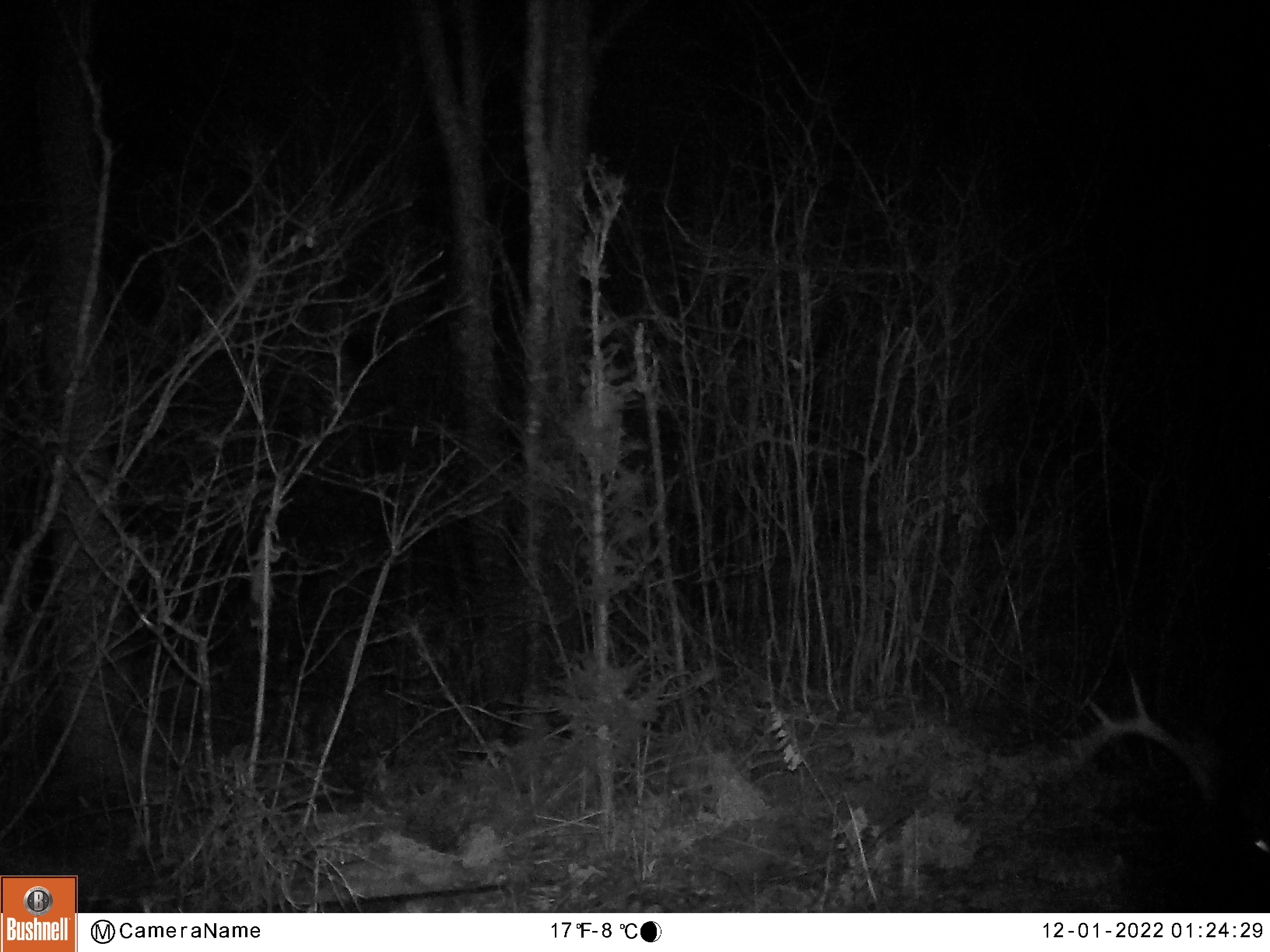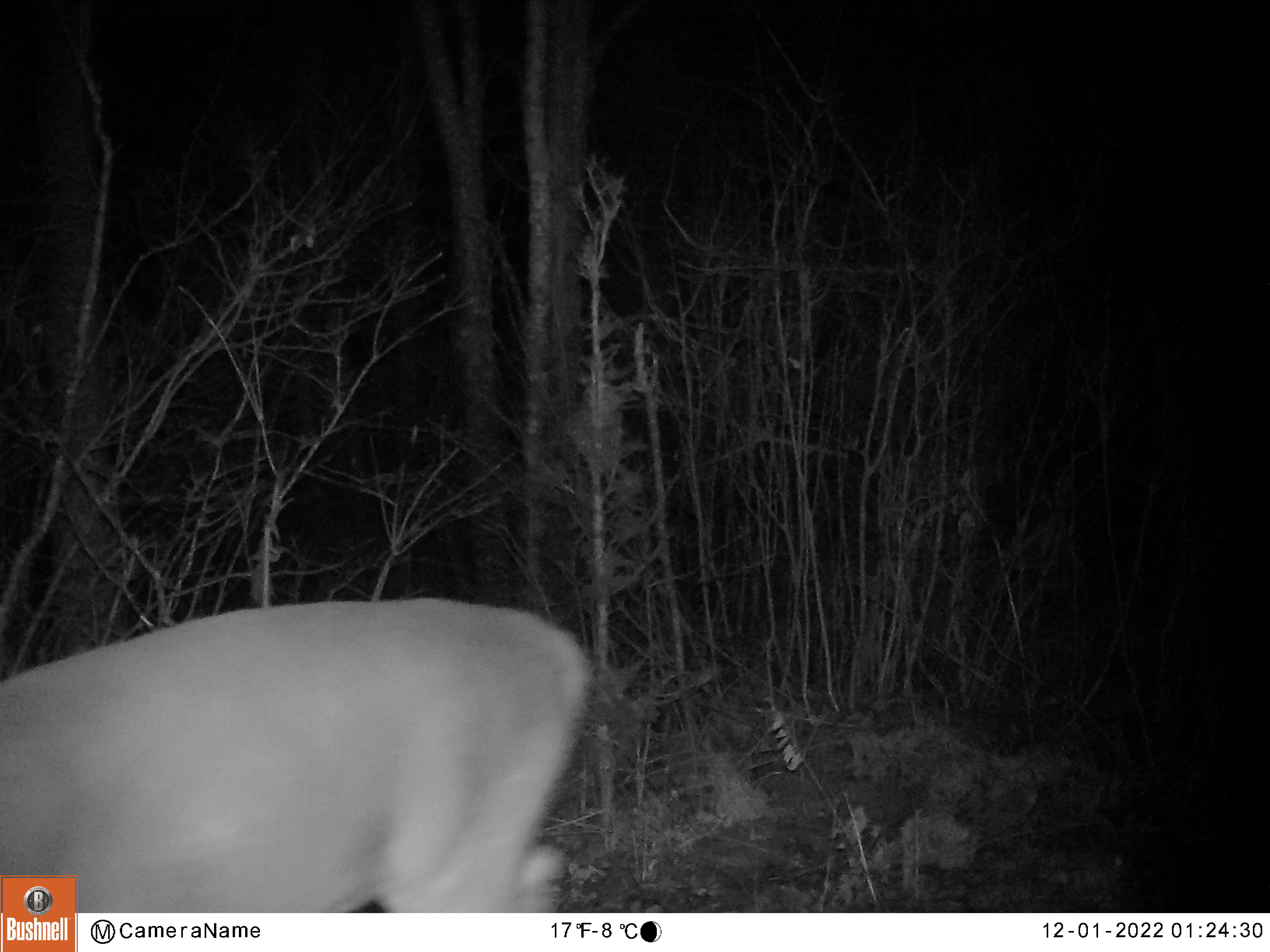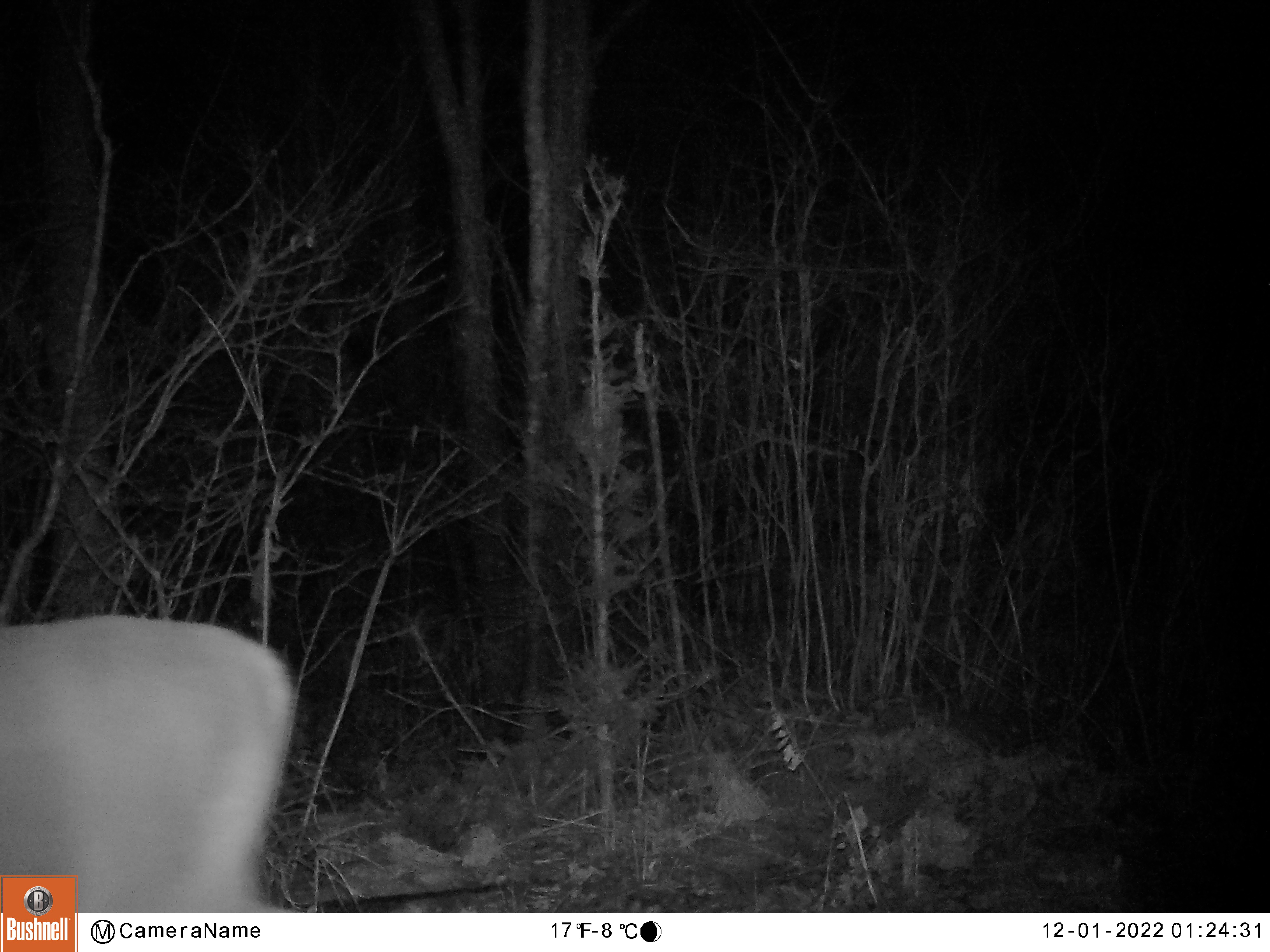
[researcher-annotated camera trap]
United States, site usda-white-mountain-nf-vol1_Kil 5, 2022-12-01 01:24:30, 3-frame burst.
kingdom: Animalia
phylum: Chordata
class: Mammalia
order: Artiodactyla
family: Cervidae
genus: Odocoileus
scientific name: Odocoileus virginianus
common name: white-tailed deer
White-tailed deer (Odocoileus virginianus).